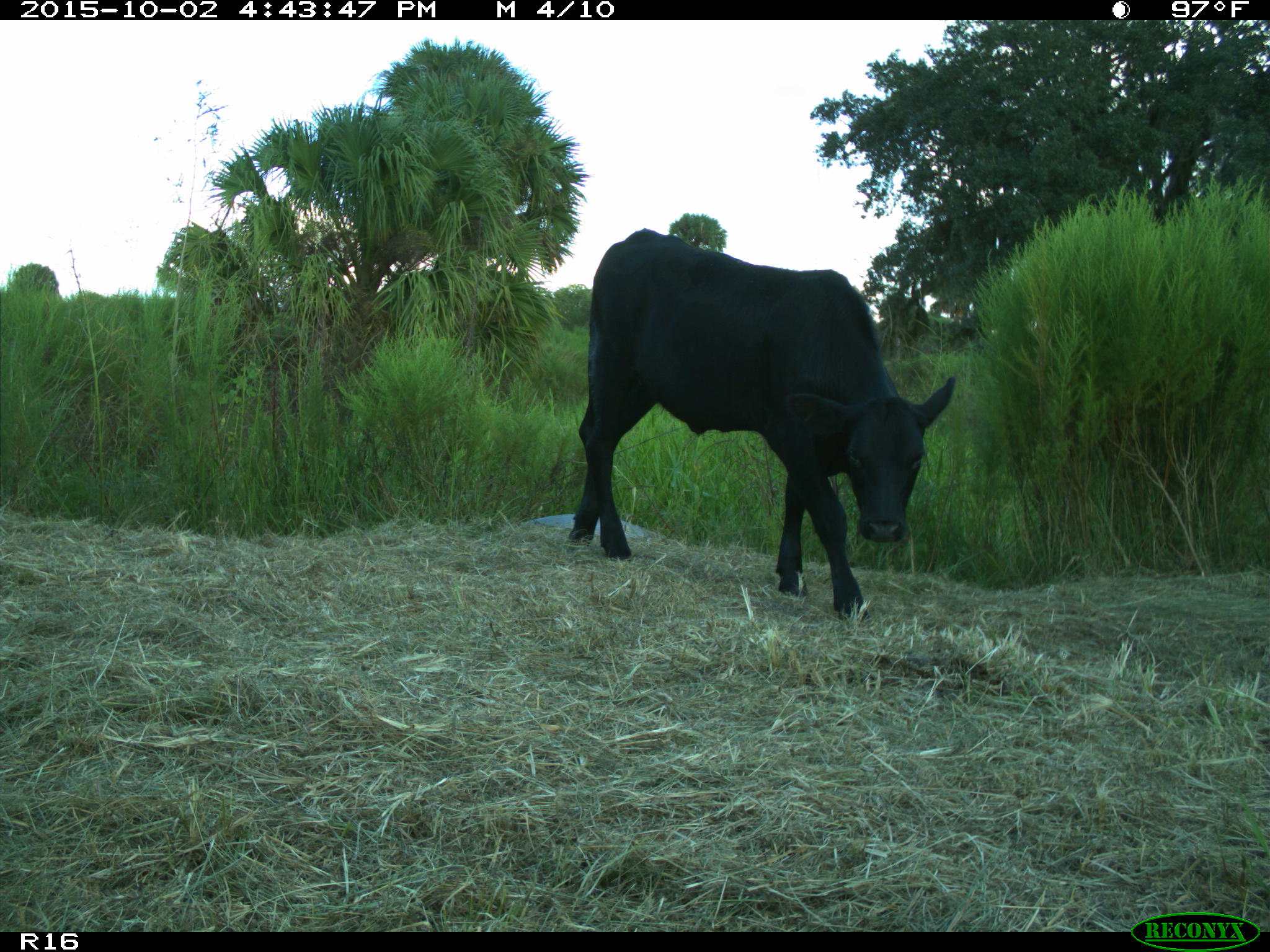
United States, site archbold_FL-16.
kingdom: Animalia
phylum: Chordata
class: Mammalia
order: Artiodactyla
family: Bovidae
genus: Bos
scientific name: Bos taurus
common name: domestic cow